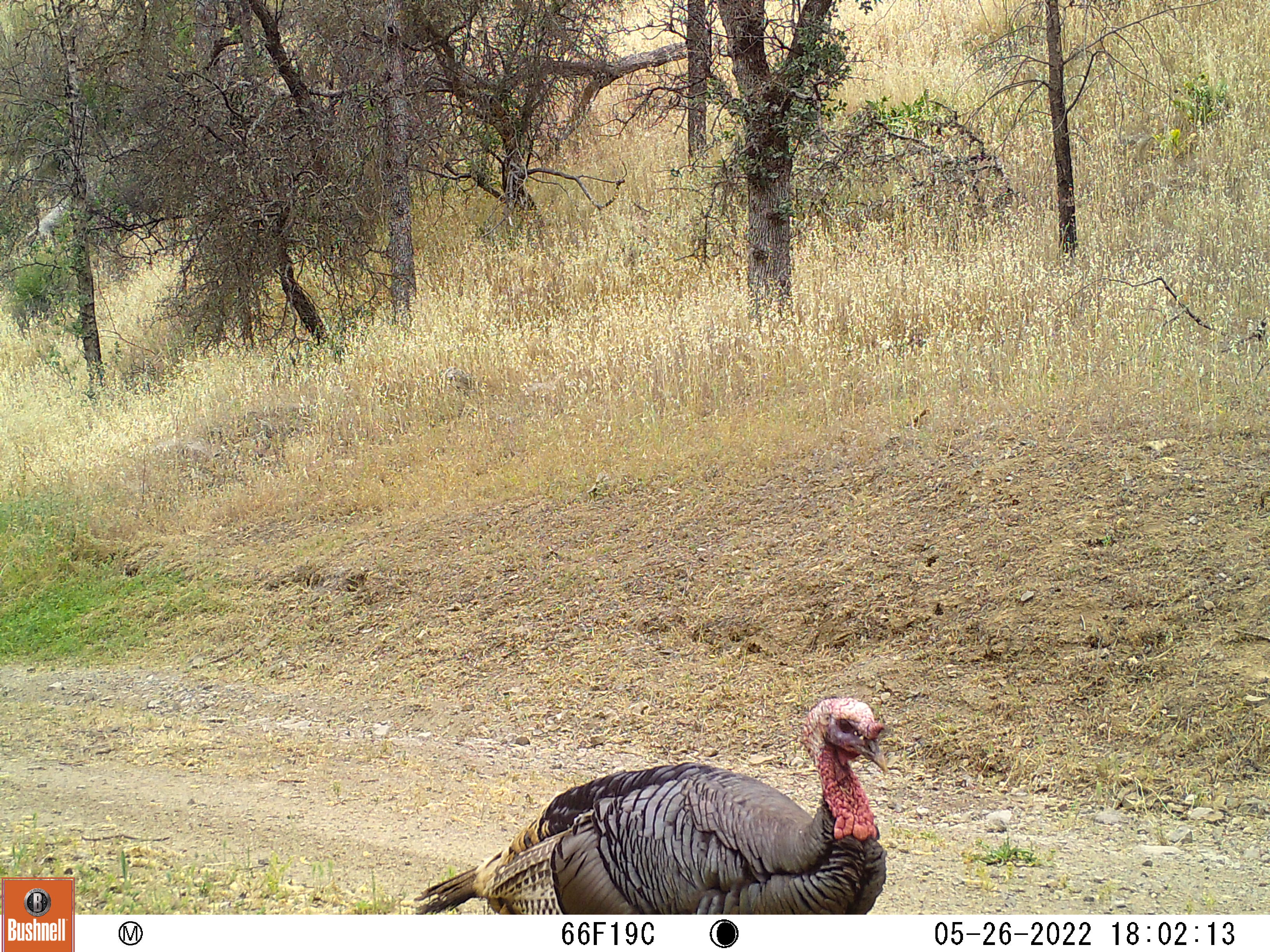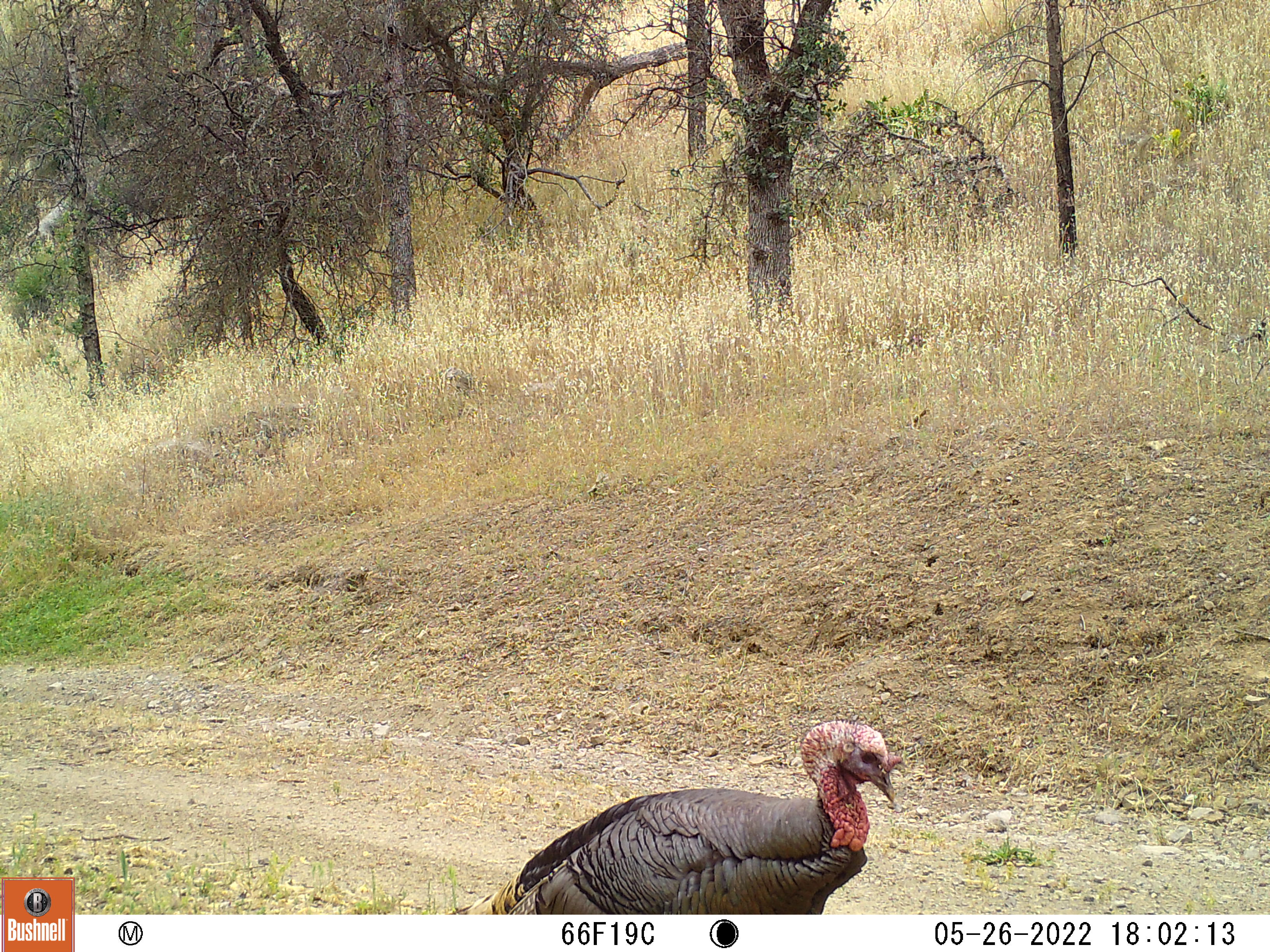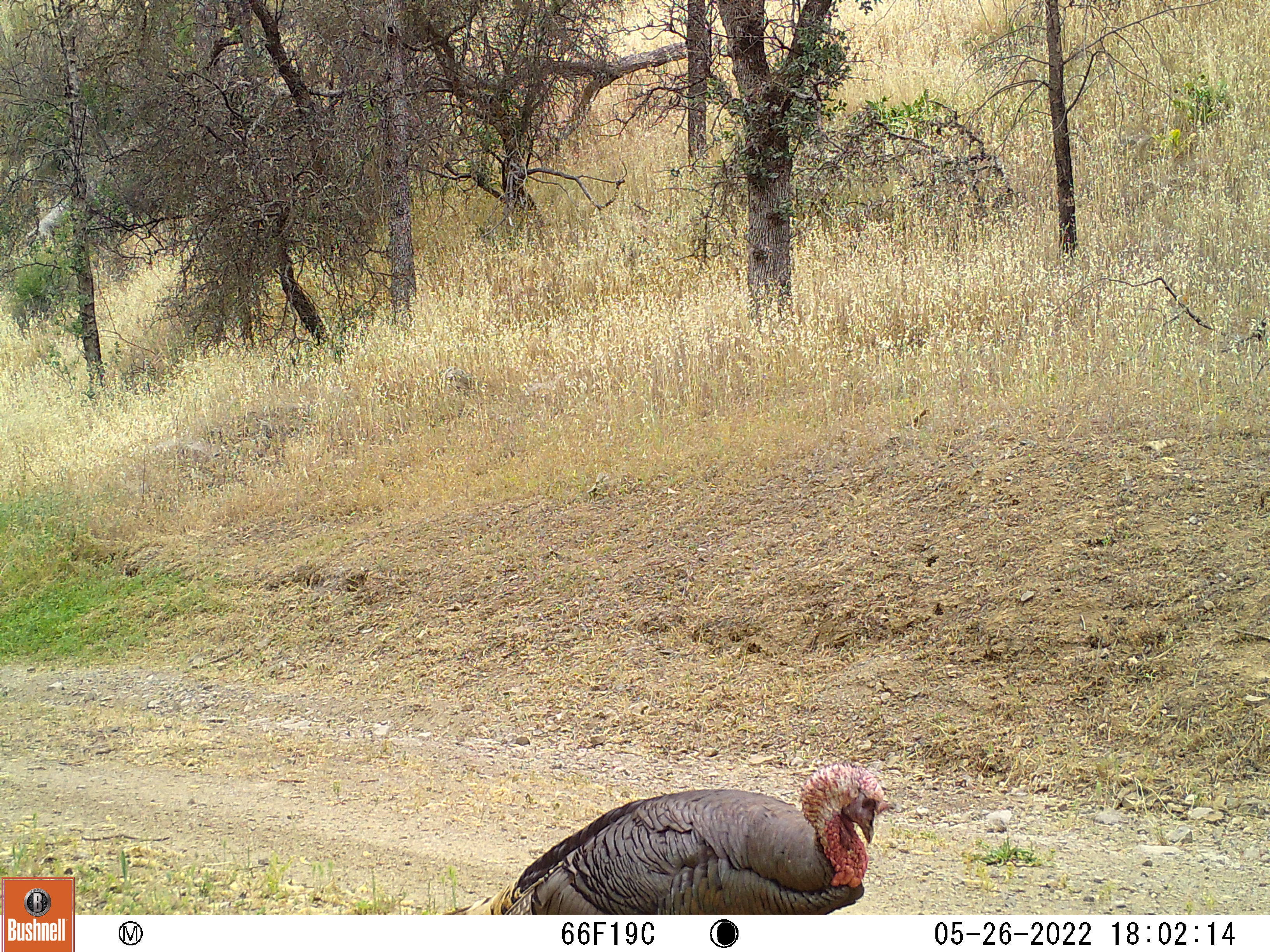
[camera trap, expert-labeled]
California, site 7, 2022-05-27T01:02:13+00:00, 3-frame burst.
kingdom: Animalia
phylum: Chordata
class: Aves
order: Galliformes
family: Phasianidae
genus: Meleagris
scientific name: Meleagris gallopavo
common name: turkey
Turkey (Meleagris gallopavo).